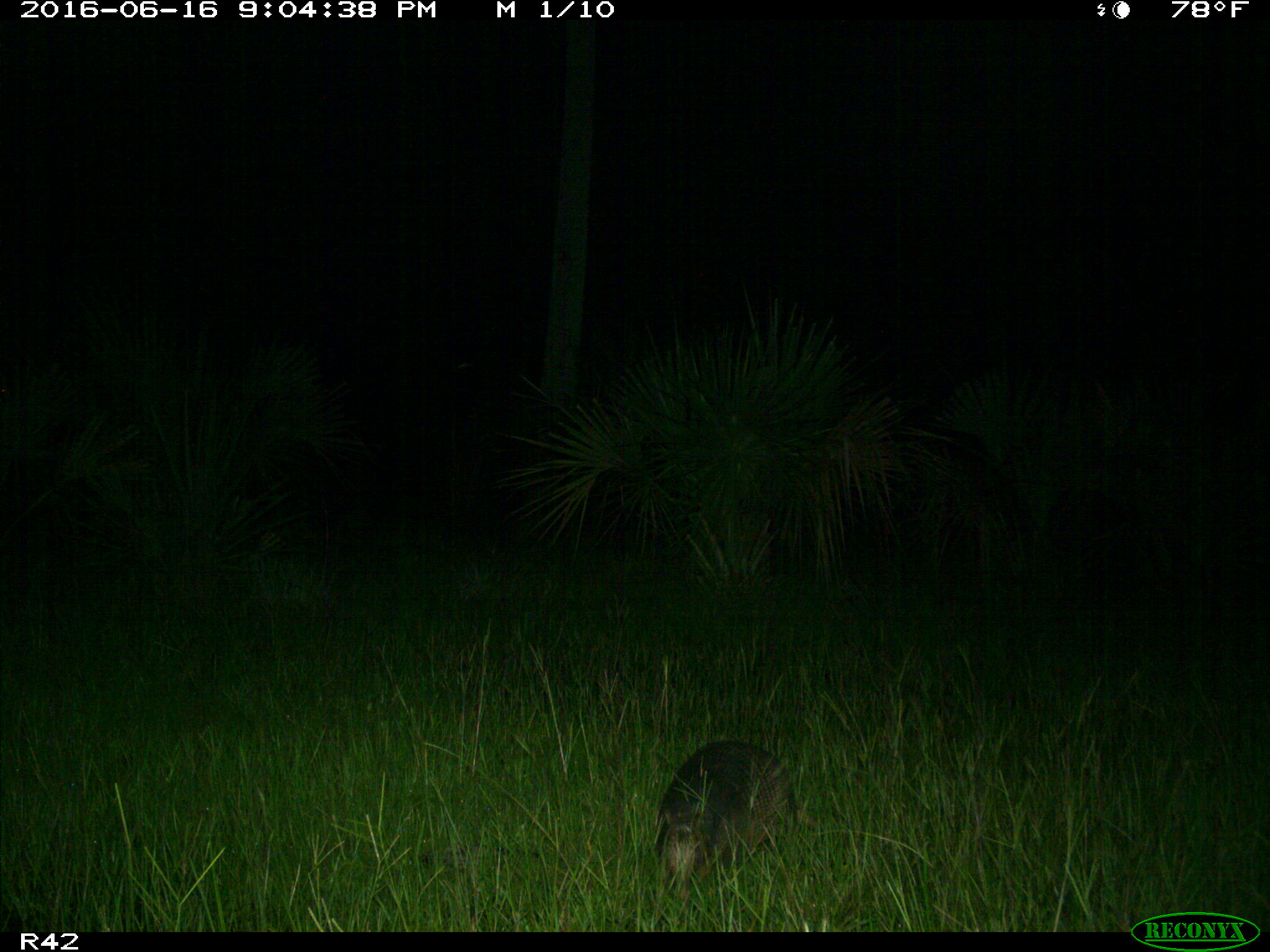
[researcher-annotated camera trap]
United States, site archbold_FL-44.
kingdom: Animalia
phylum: Chordata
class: Mammalia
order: Cingulata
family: Dasypodidae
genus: Dasypus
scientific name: Dasypus novemcinctus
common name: nine-banded armadillo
Dasypus novemcinctus (nine-banded armadillo).